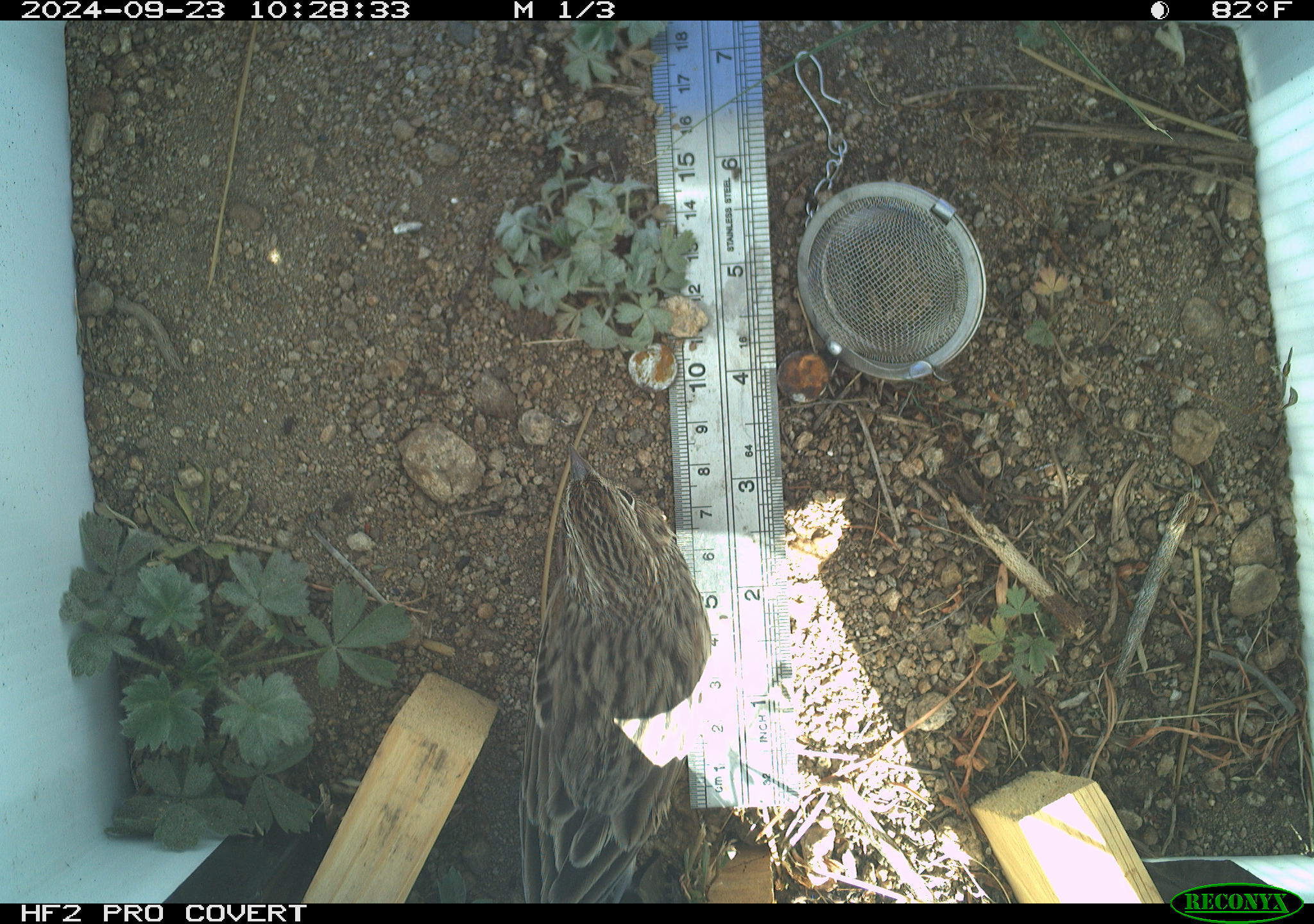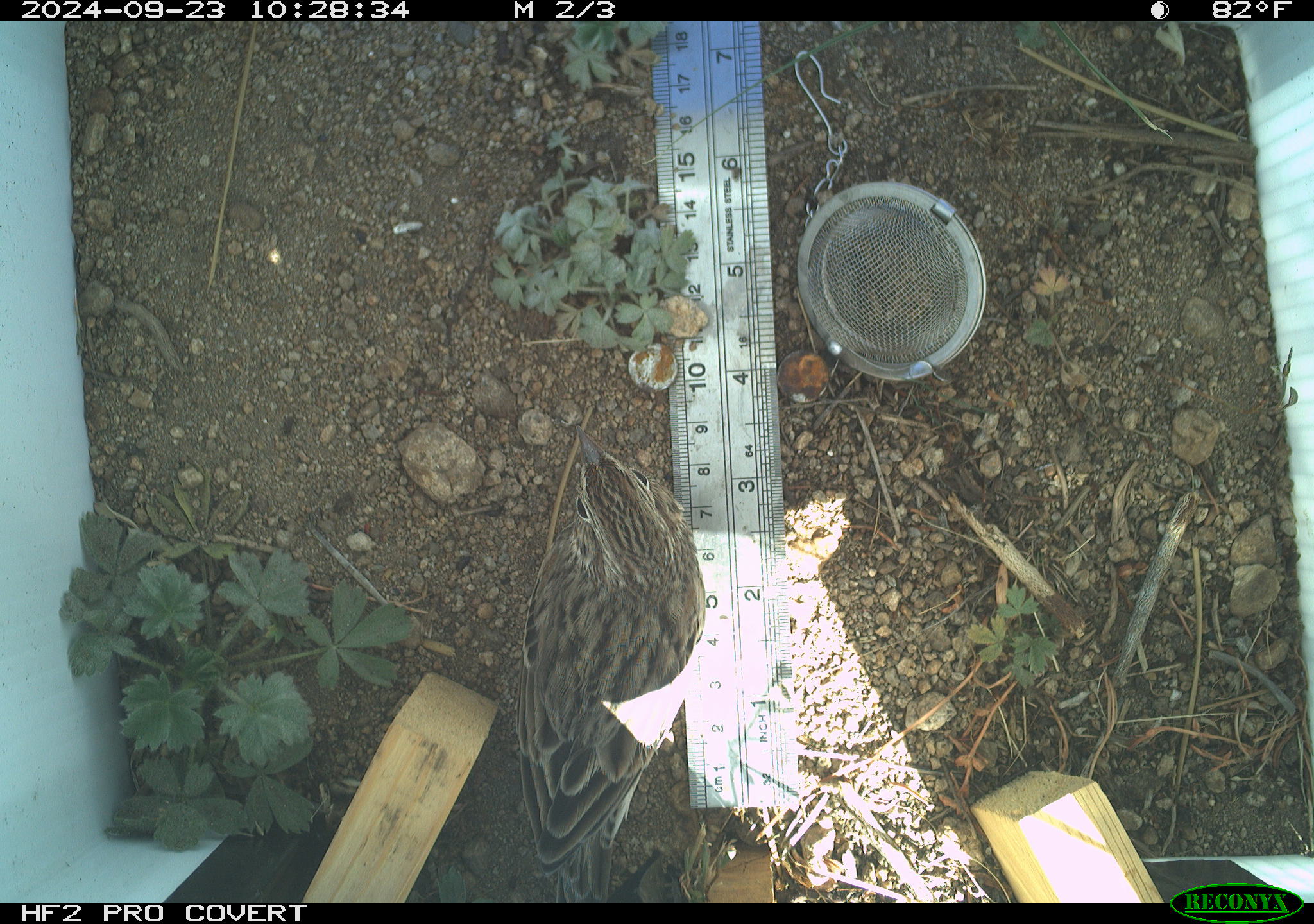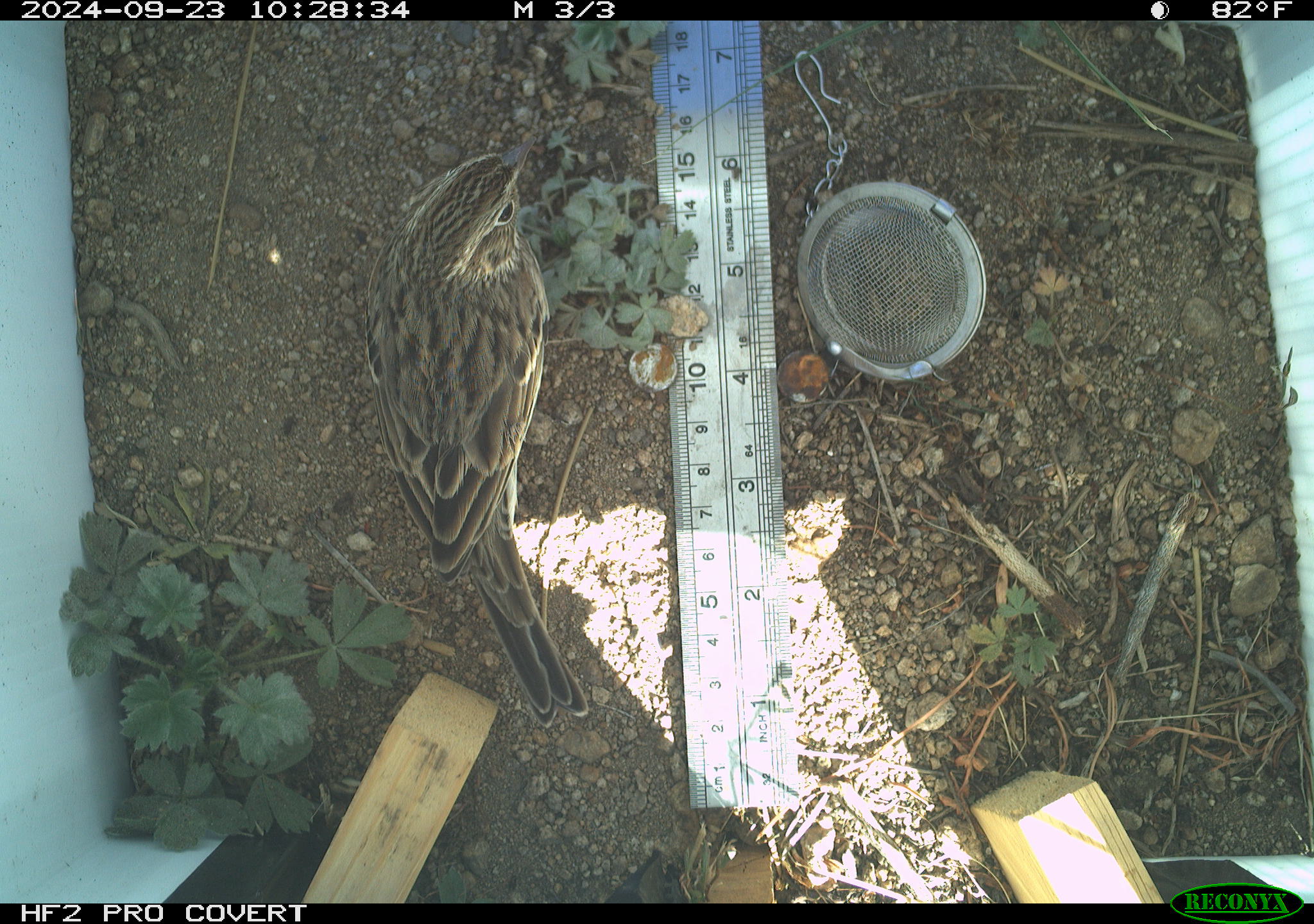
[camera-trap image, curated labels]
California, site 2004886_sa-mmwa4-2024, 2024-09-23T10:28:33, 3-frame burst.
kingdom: Animalia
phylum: Chordata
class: Aves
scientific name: Aves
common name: bird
Bird (Aves).